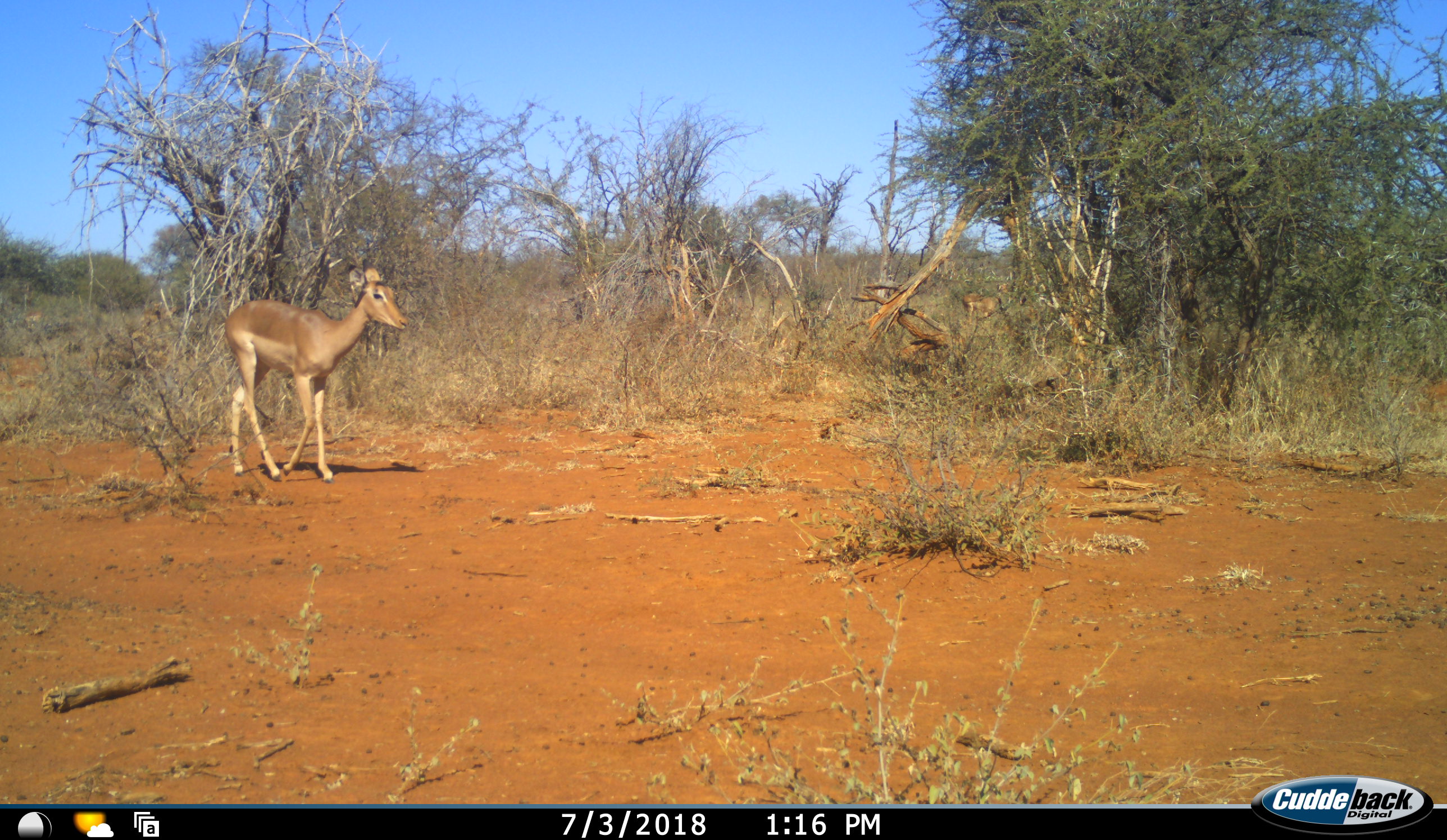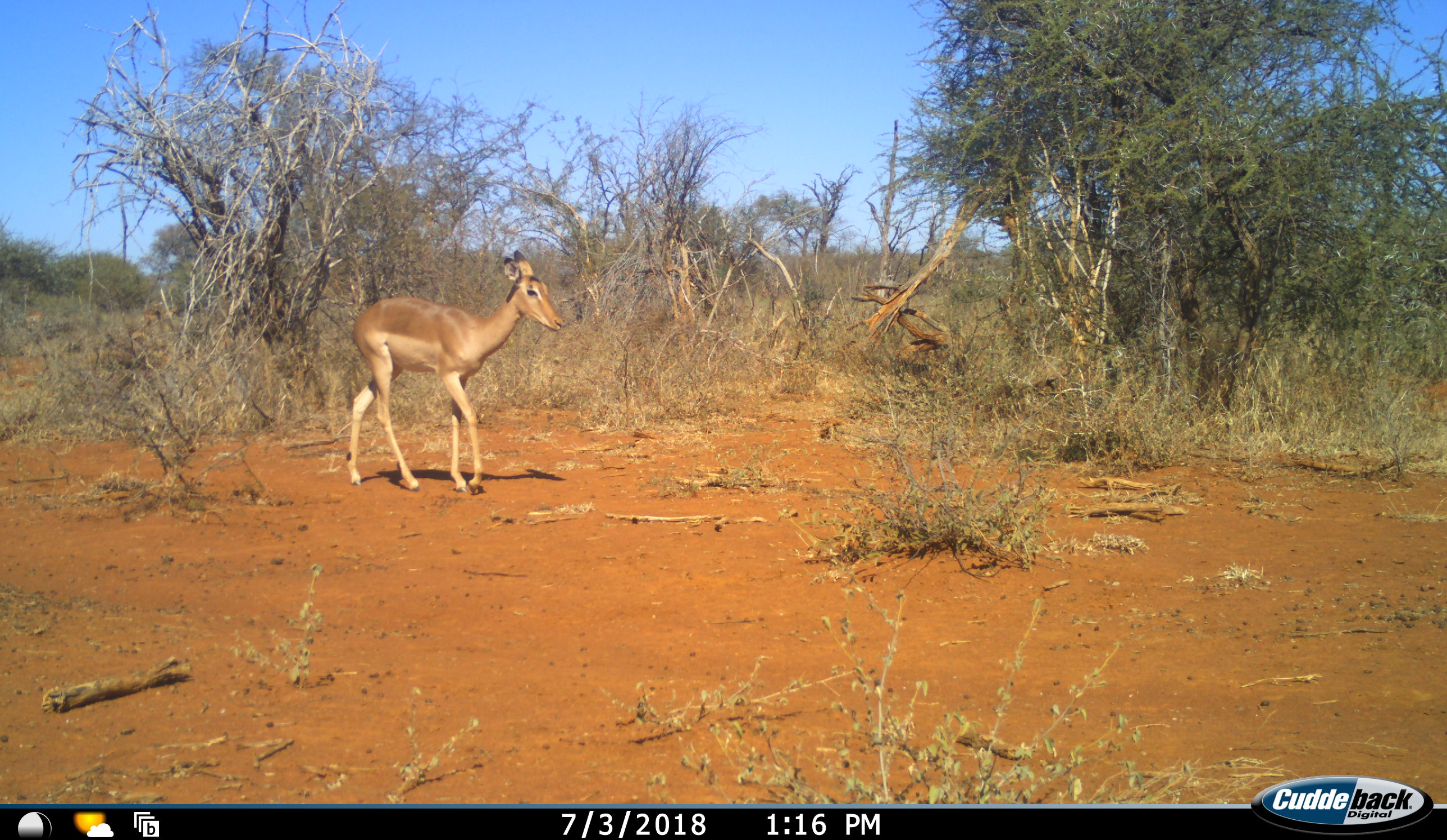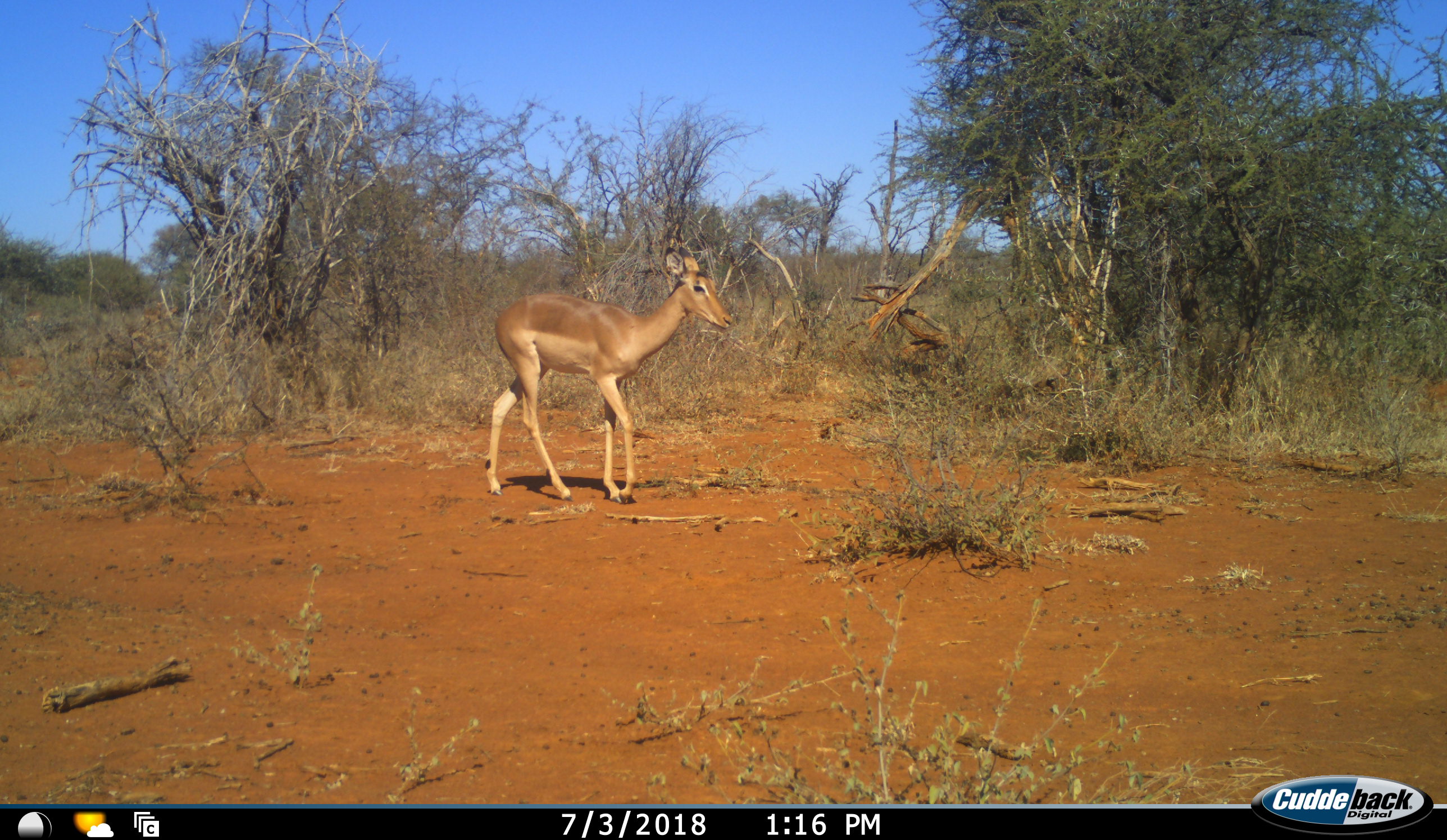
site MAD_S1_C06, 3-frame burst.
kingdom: Animalia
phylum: Chordata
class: Mammalia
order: Artiodactyla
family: Bovidae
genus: Aepyceros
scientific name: Aepyceros melampus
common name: impala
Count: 1.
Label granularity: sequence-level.